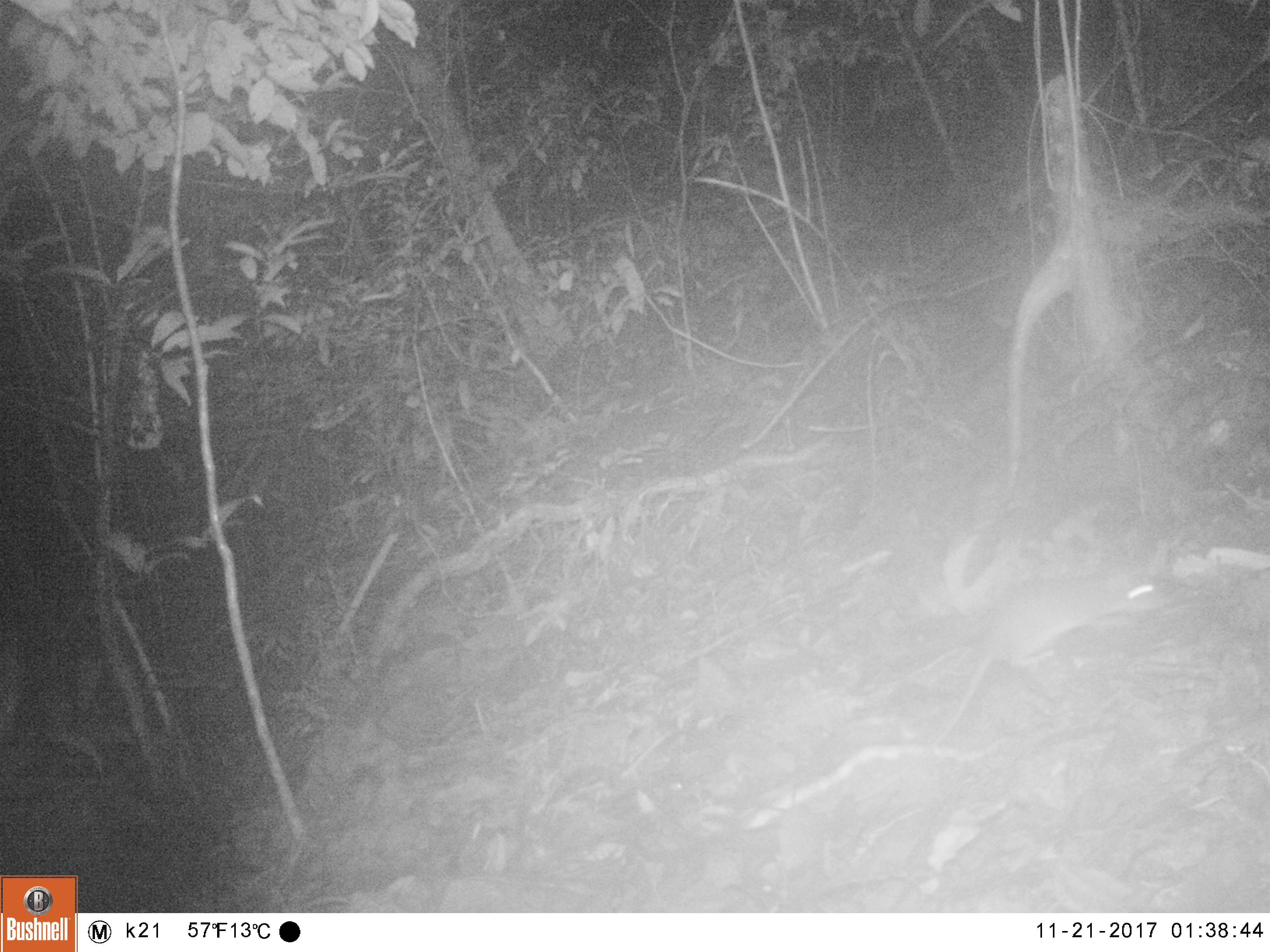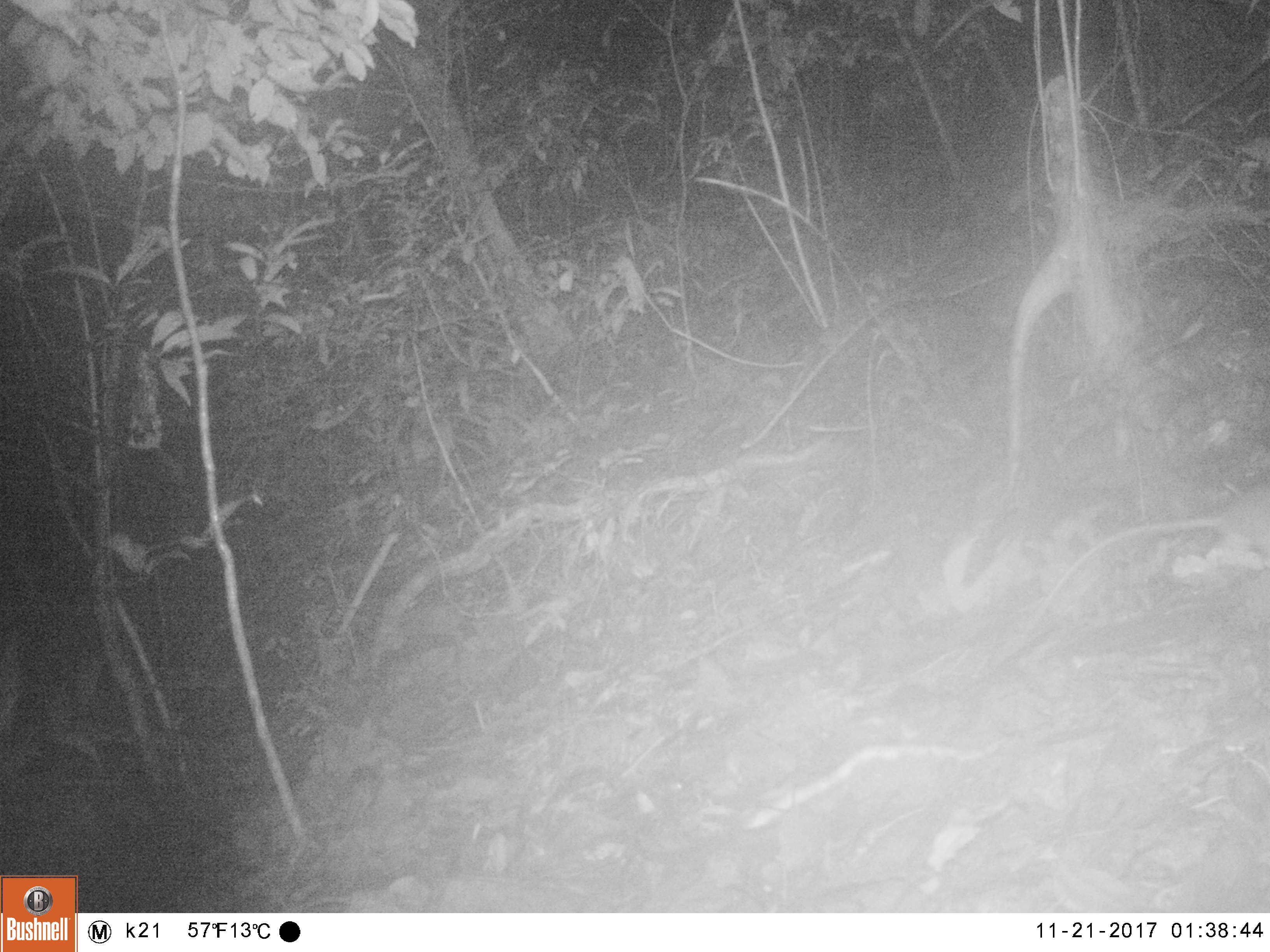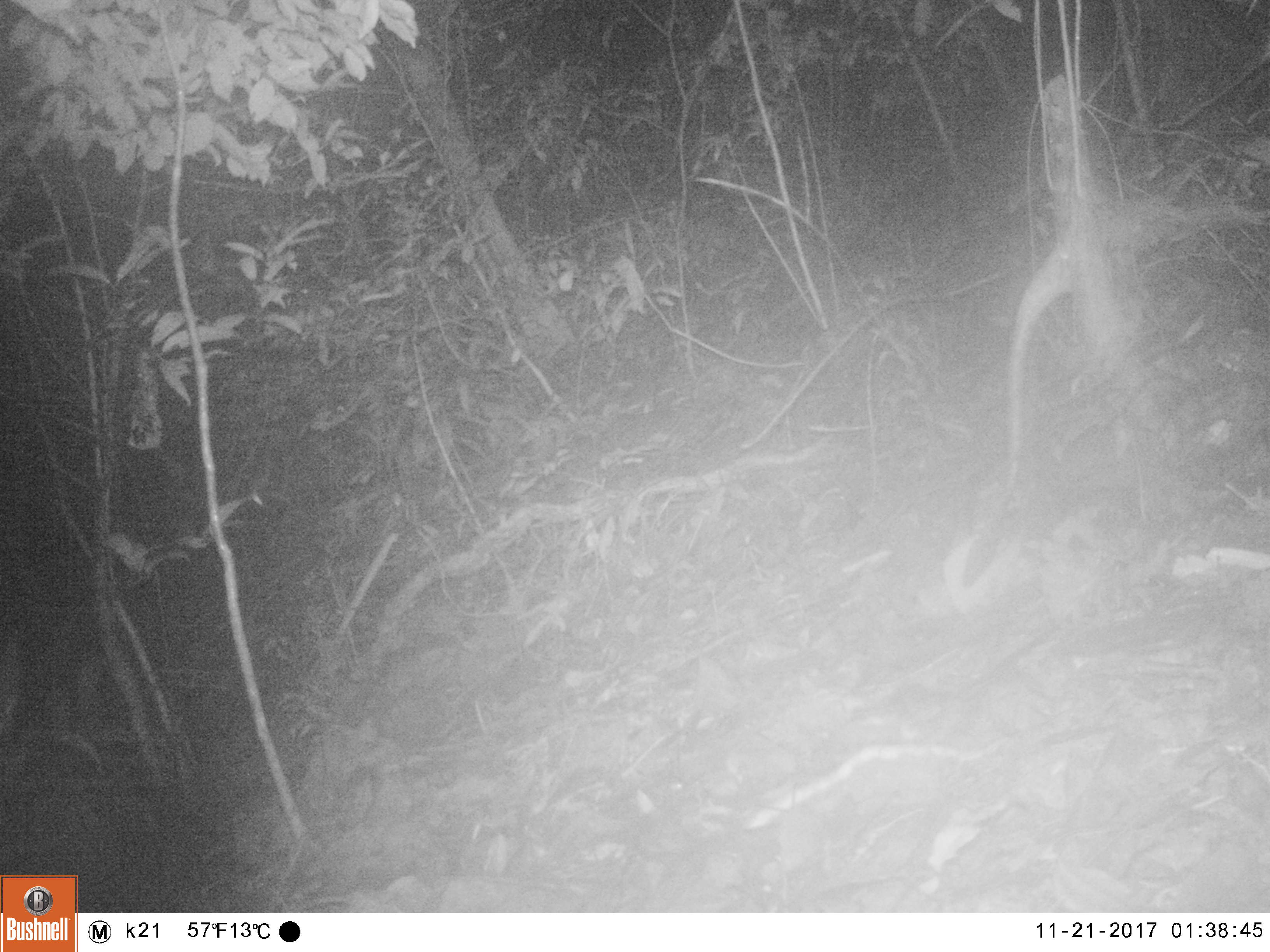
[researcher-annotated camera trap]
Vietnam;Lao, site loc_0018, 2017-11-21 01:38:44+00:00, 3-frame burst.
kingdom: Animalia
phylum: Chordata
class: Mammalia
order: Rodentia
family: Muridae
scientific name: Muridae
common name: old-world mice and rats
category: unidentified murid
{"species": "unidentified murid (old-world mice and rats) (Muridae)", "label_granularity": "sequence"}